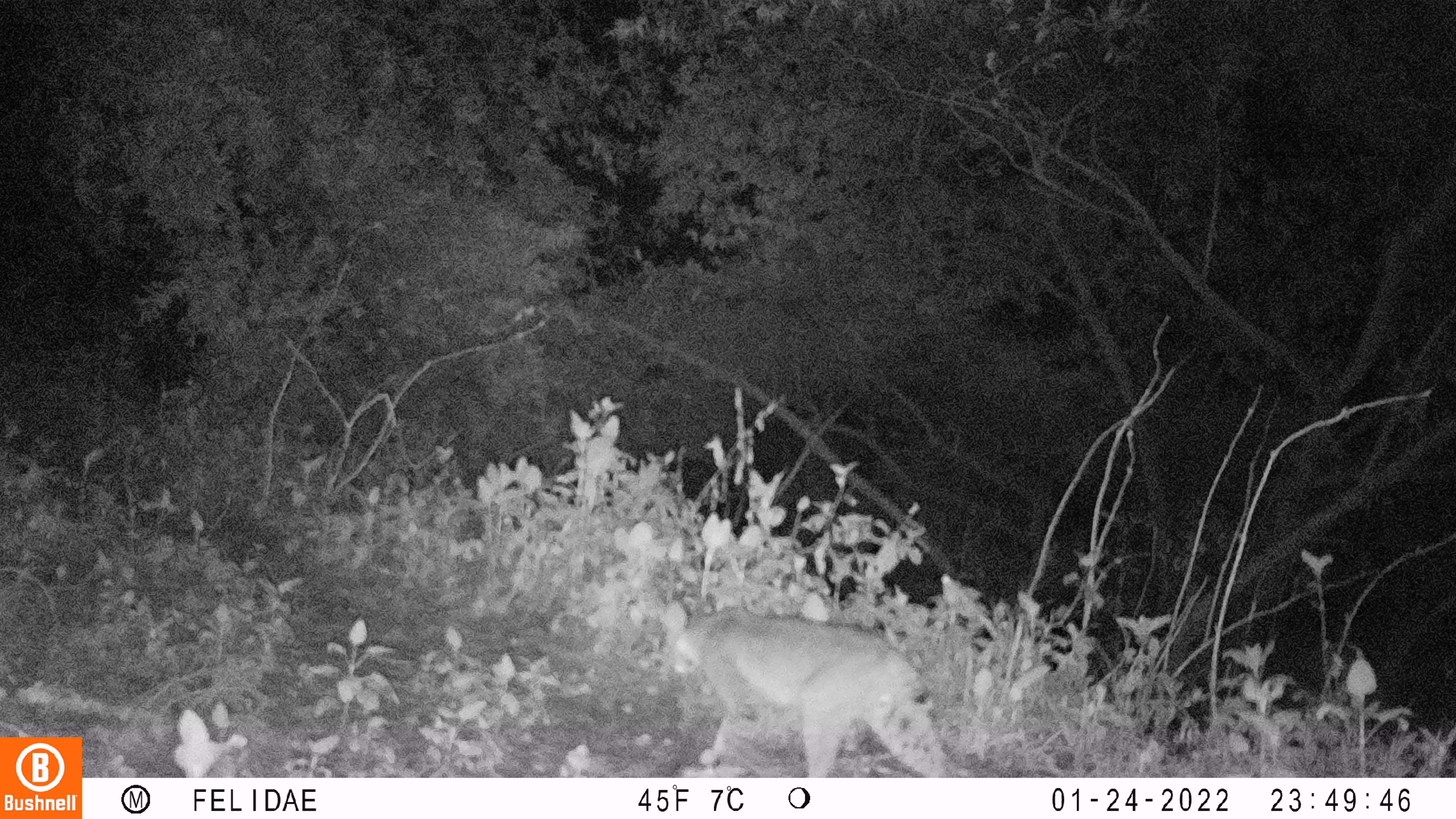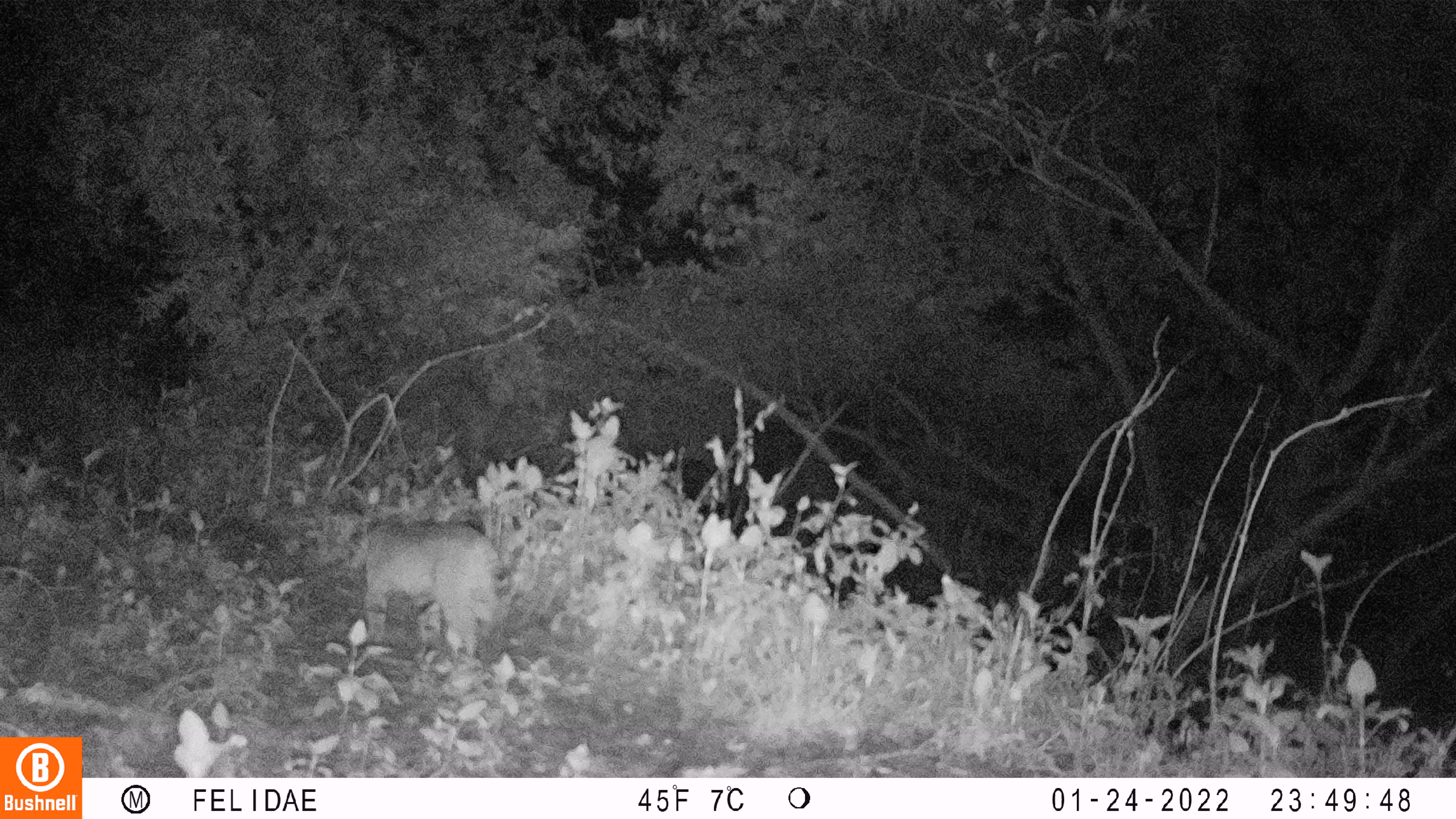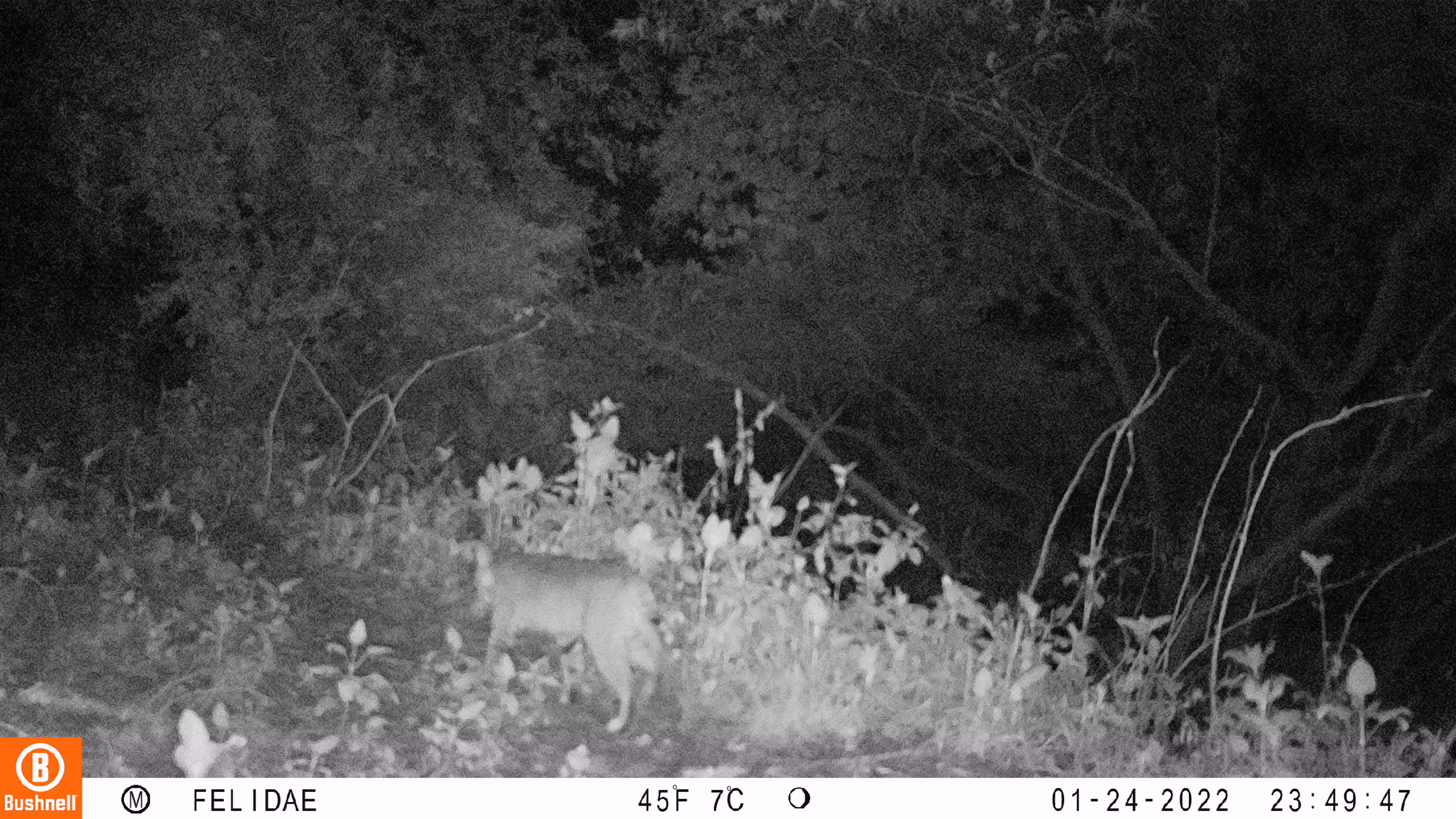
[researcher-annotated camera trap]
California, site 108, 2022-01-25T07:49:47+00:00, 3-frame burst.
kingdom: Animalia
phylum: Chordata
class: Mammalia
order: Carnivora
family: Felidae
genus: Lynx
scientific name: Lynx rufus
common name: bobcat